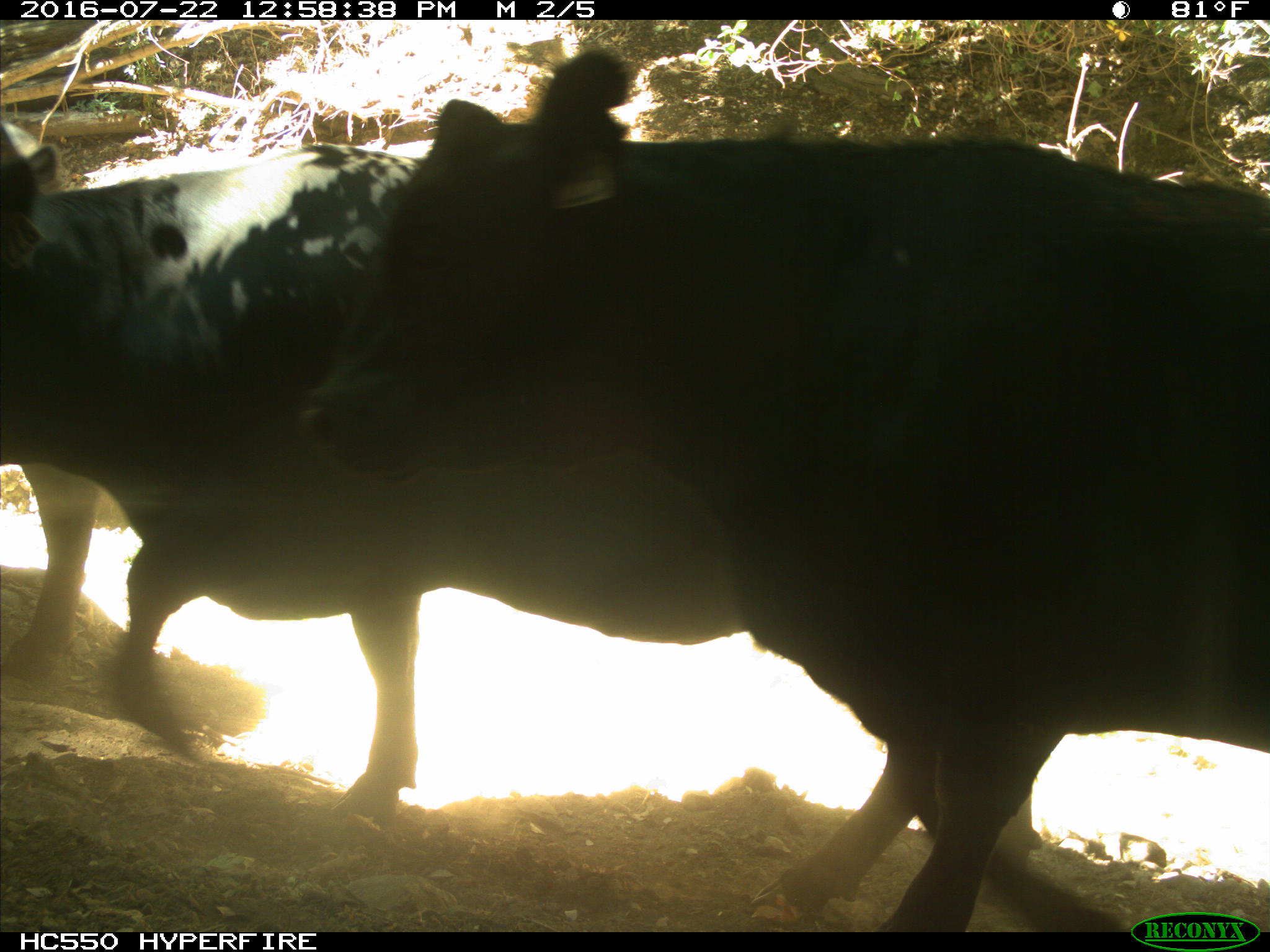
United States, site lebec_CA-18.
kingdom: Animalia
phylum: Chordata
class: Mammalia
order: Artiodactyla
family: Bovidae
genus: Bos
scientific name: Bos taurus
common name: domestic cow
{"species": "Bos taurus (domestic cow)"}